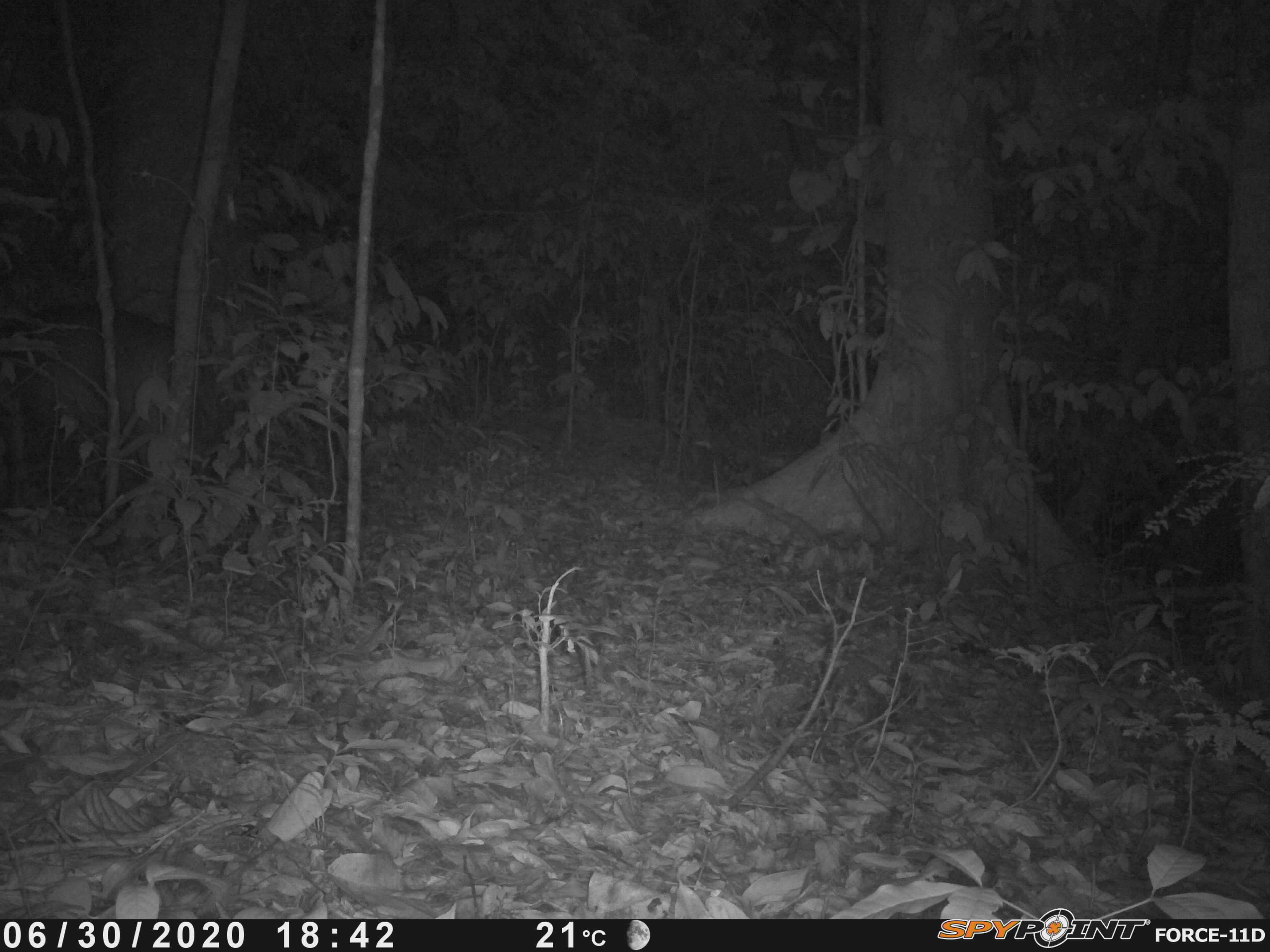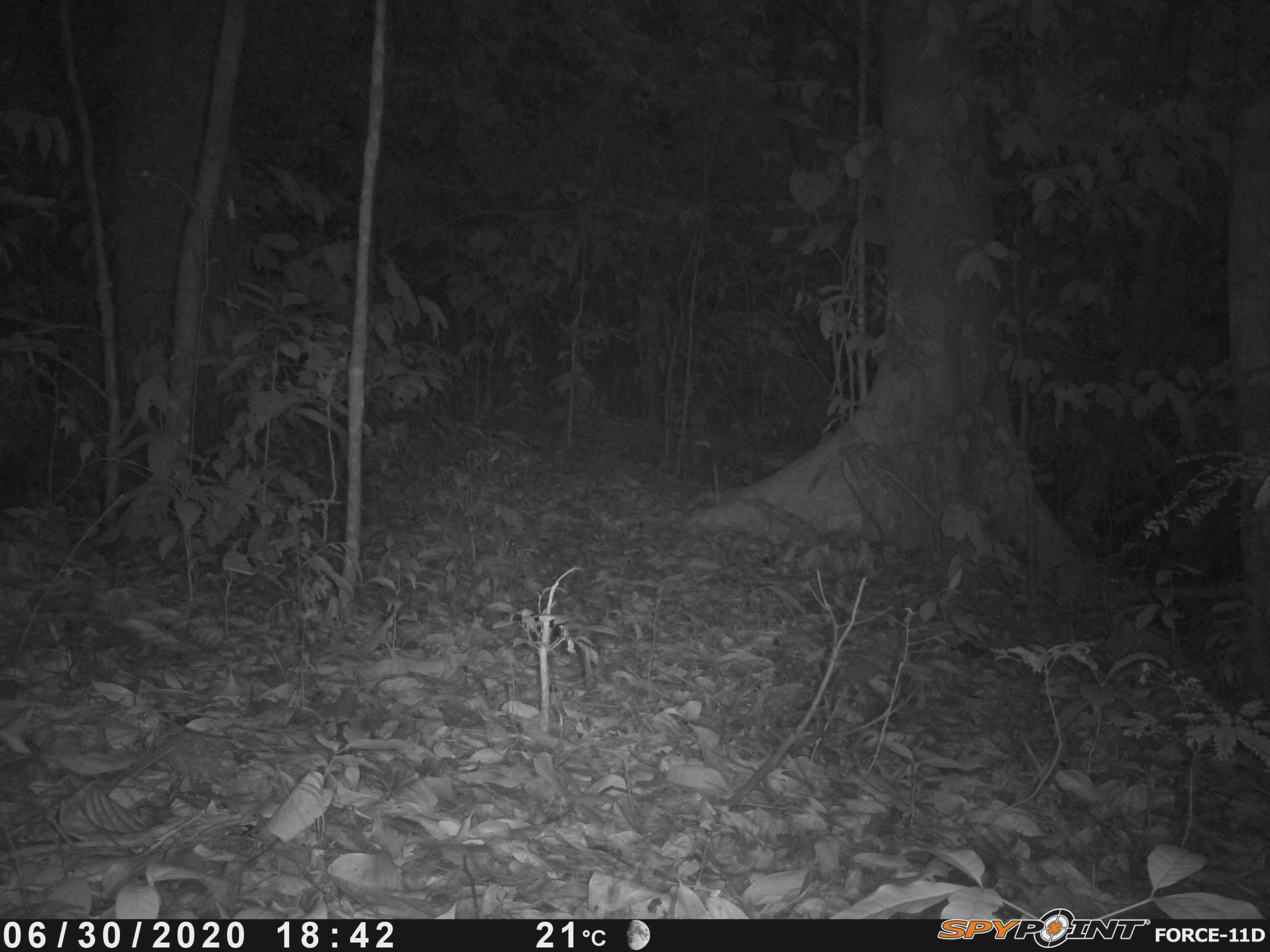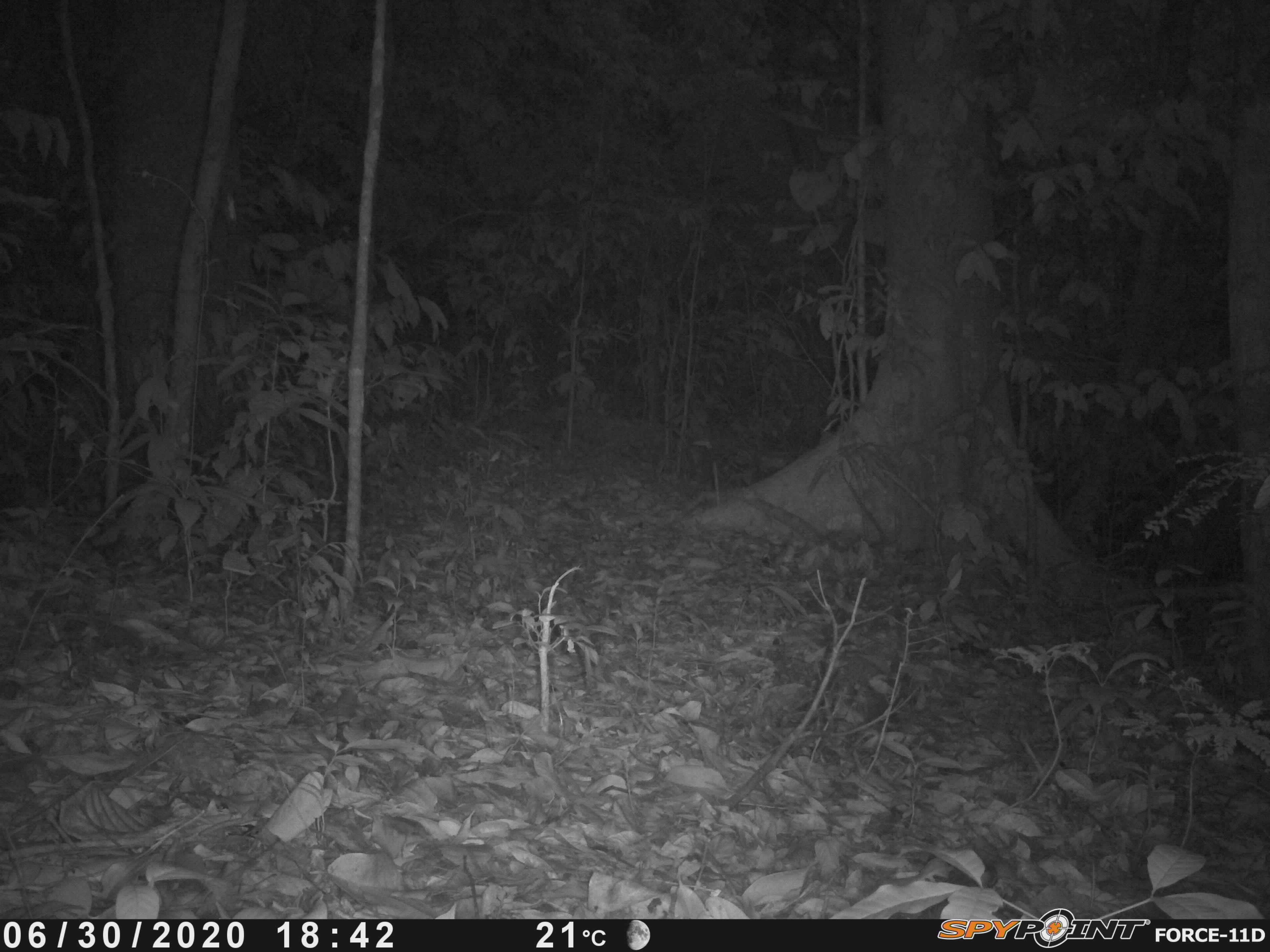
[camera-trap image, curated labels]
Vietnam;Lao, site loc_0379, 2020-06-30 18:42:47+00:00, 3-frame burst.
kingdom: Animalia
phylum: Chordata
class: Mammalia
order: Artiodactyla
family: Cervidae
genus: Muntiacus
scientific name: Muntiacus vuquangensis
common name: large-antlered muntjac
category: large antlered muntjac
Large antlered muntjac (large-antlered muntjac) (Muntiacus vuquangensis). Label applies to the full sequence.